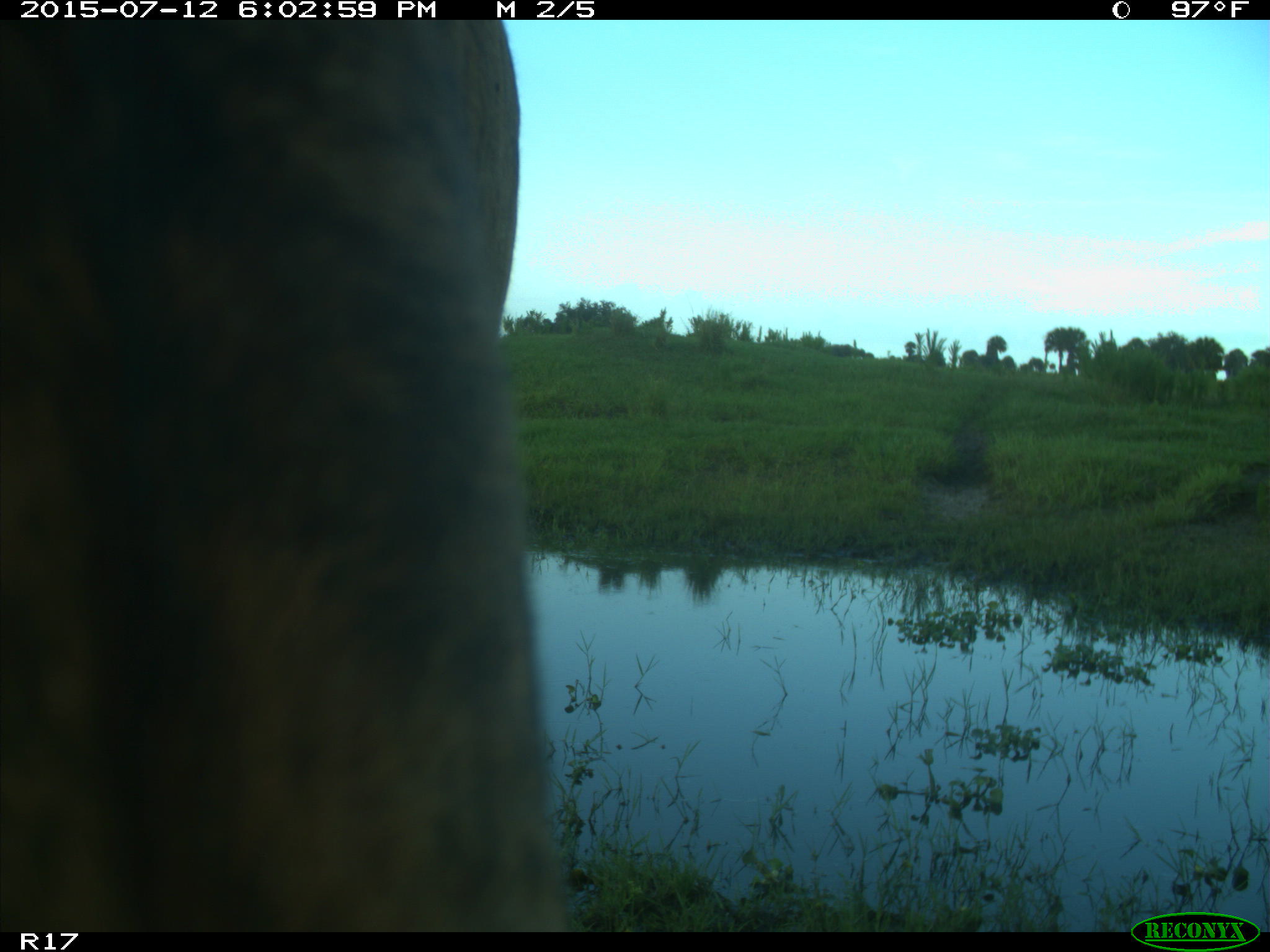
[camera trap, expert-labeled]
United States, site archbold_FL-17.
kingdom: Animalia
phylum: Chordata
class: Mammalia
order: Artiodactyla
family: Bovidae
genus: Bos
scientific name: Bos taurus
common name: domestic cow